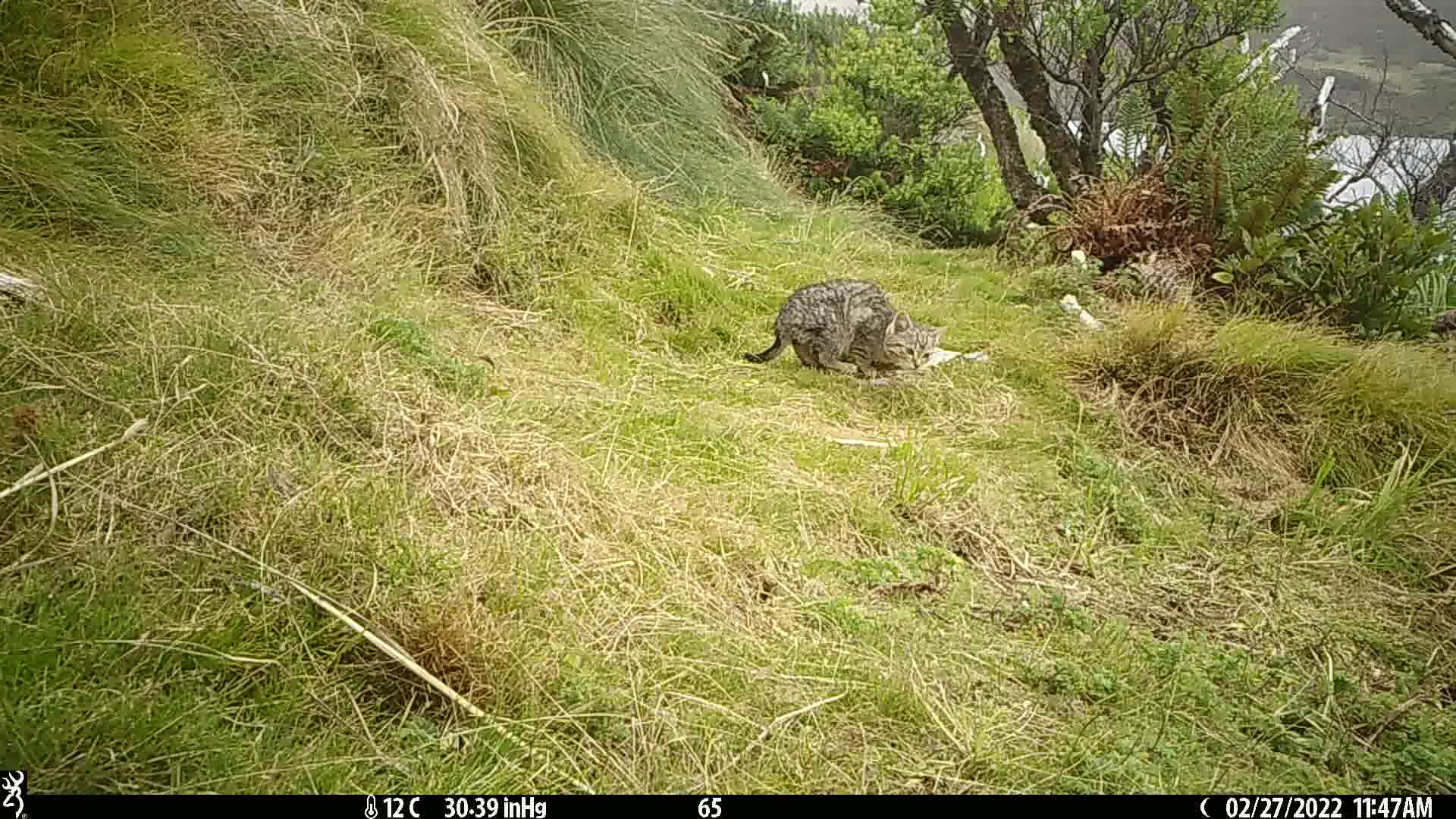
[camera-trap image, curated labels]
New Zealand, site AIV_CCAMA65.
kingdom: Animalia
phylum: Chordata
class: Mammalia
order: Carnivora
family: Felidae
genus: Felis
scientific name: Felis catus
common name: domestic cat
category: cat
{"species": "cat (domestic cat) (Felis catus)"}